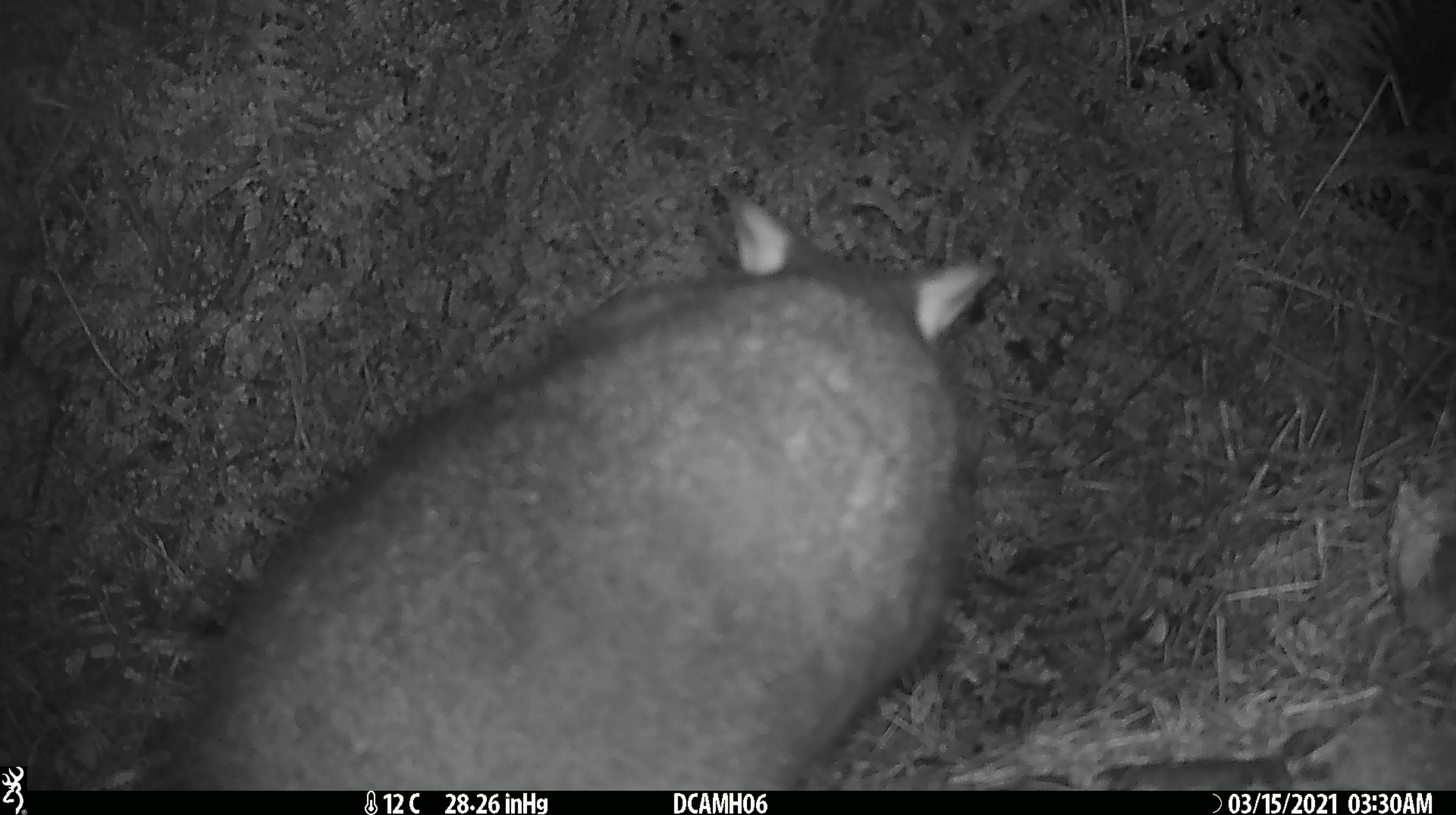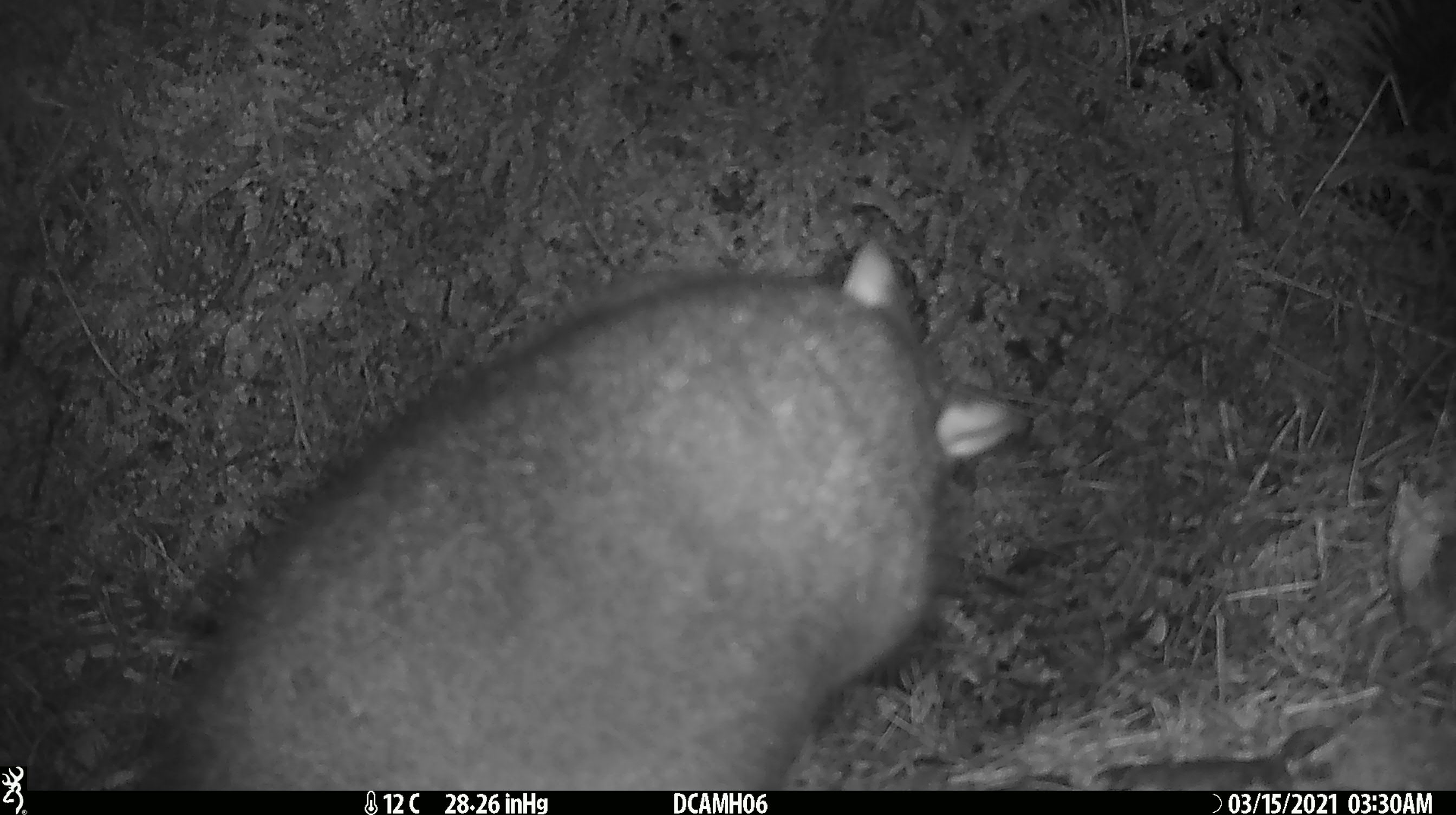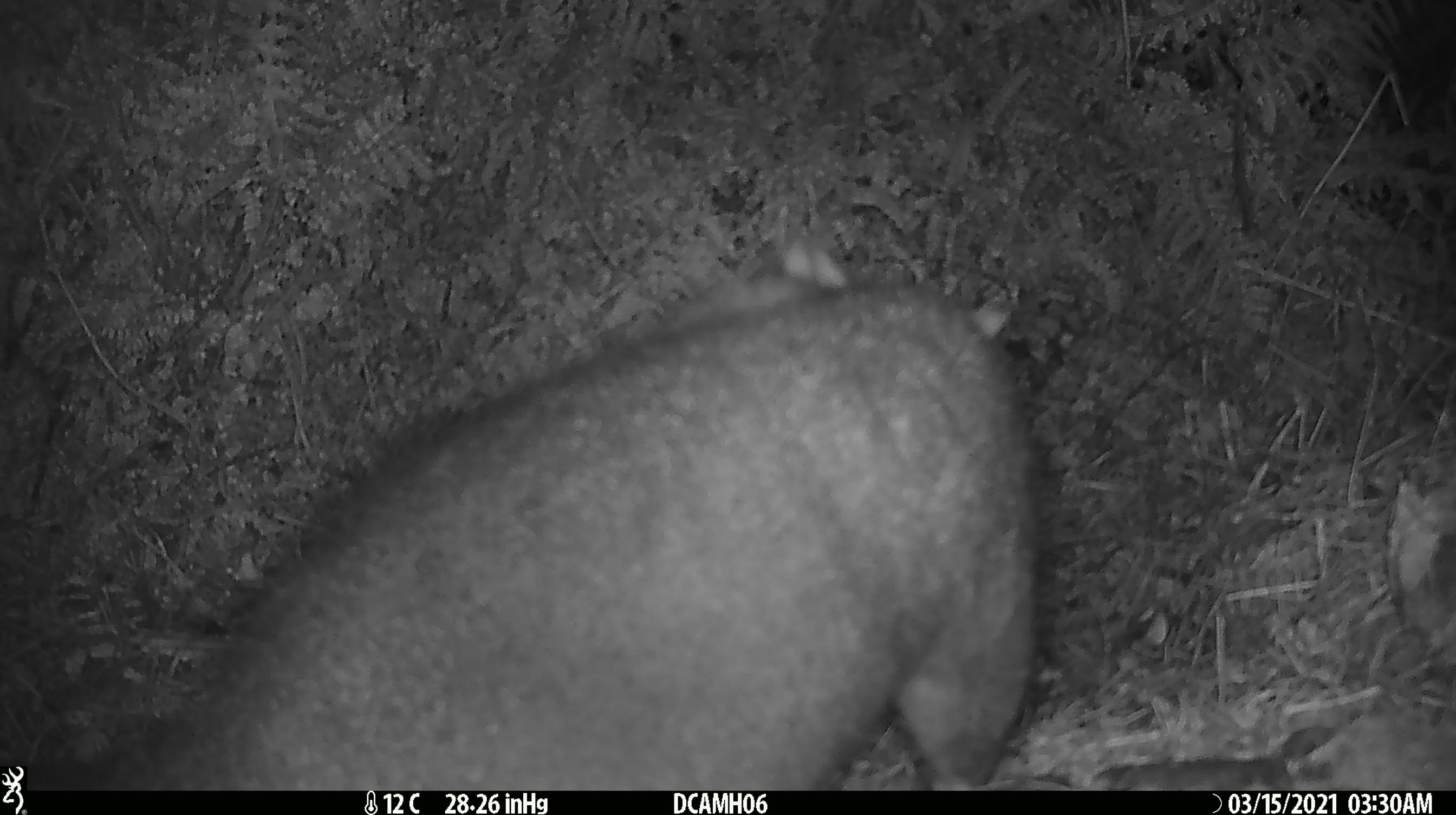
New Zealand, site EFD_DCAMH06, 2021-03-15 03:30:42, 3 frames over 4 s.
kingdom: Animalia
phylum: Chordata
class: Mammalia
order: Diprotodontia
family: Phalangeridae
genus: Trichosurus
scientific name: Trichosurus vulpecula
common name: common brushtail possum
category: possum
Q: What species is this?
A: Possum (common brushtail possum) (Trichosurus vulpecula).